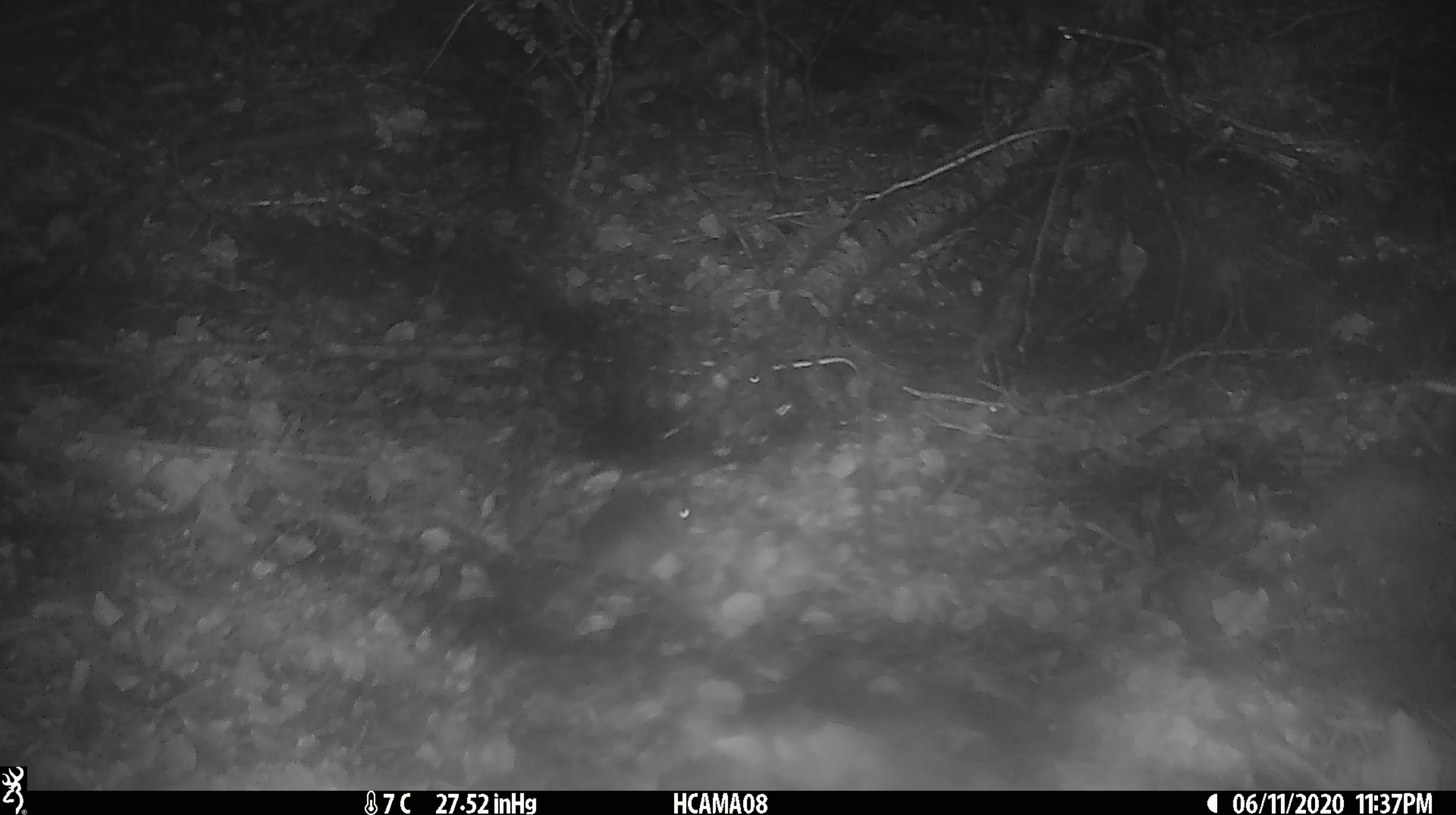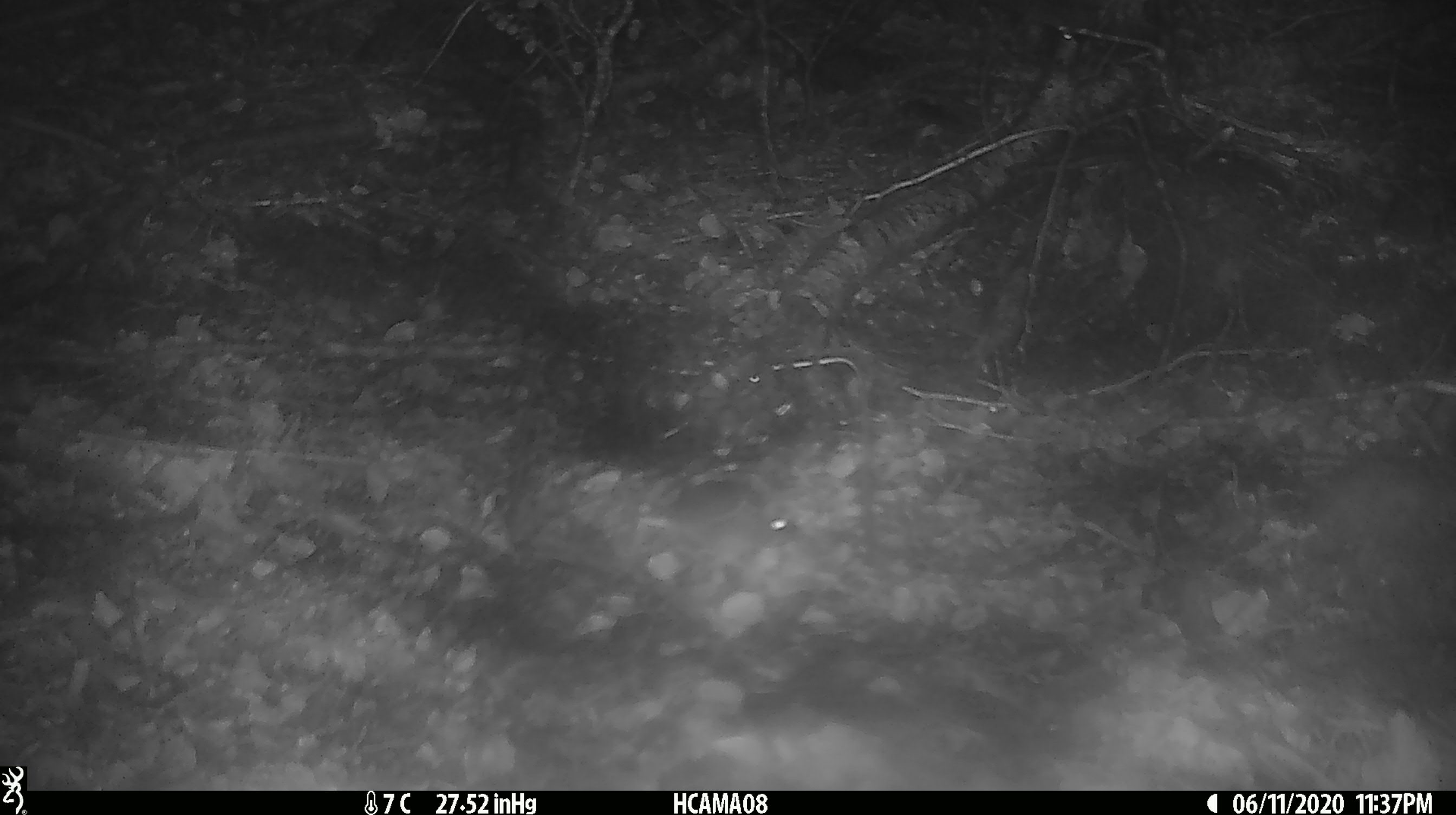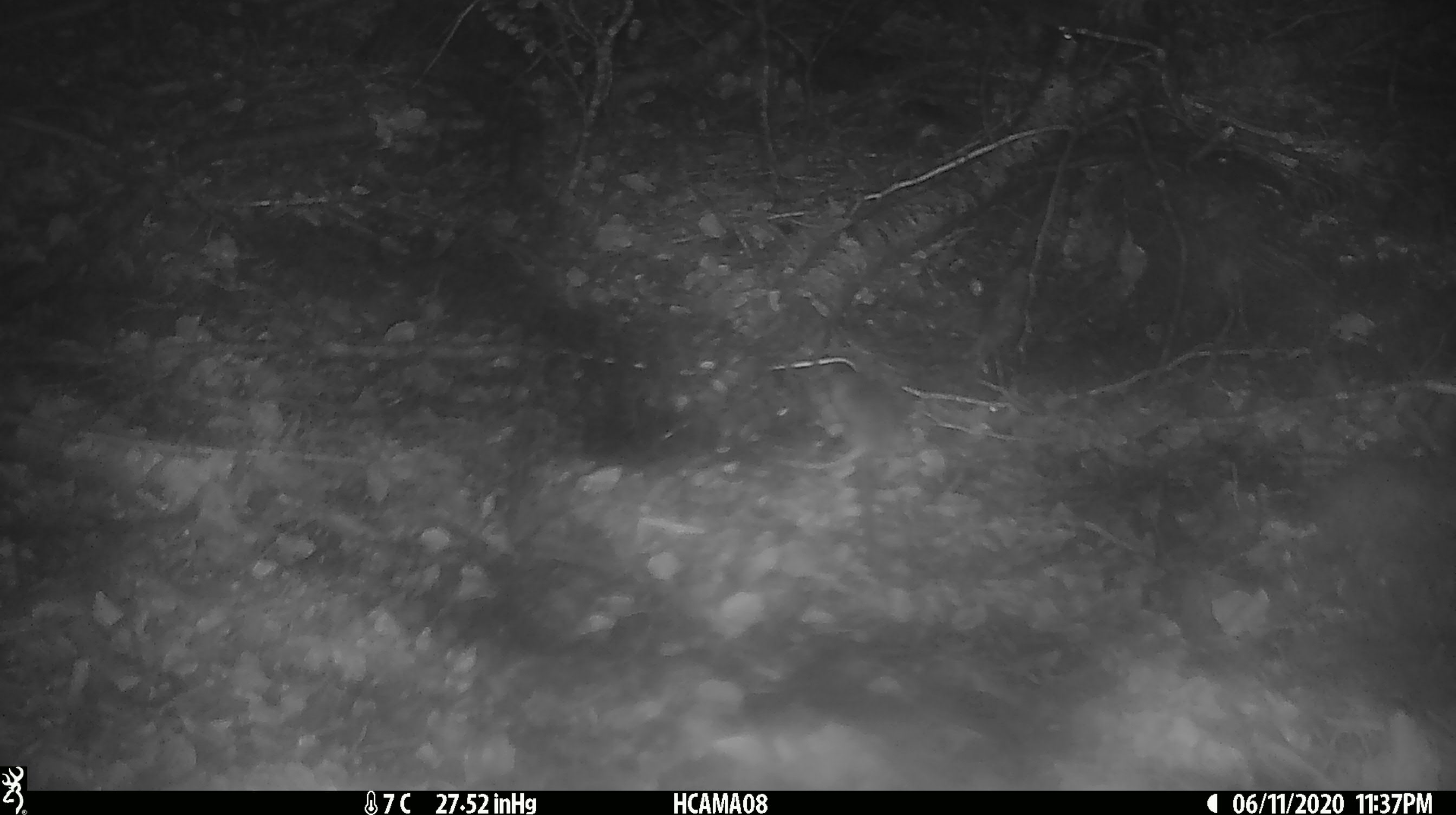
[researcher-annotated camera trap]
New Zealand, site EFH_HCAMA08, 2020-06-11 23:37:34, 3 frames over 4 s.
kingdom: Animalia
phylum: Chordata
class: Mammalia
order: Rodentia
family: Muridae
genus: Mus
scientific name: Mus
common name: mouse